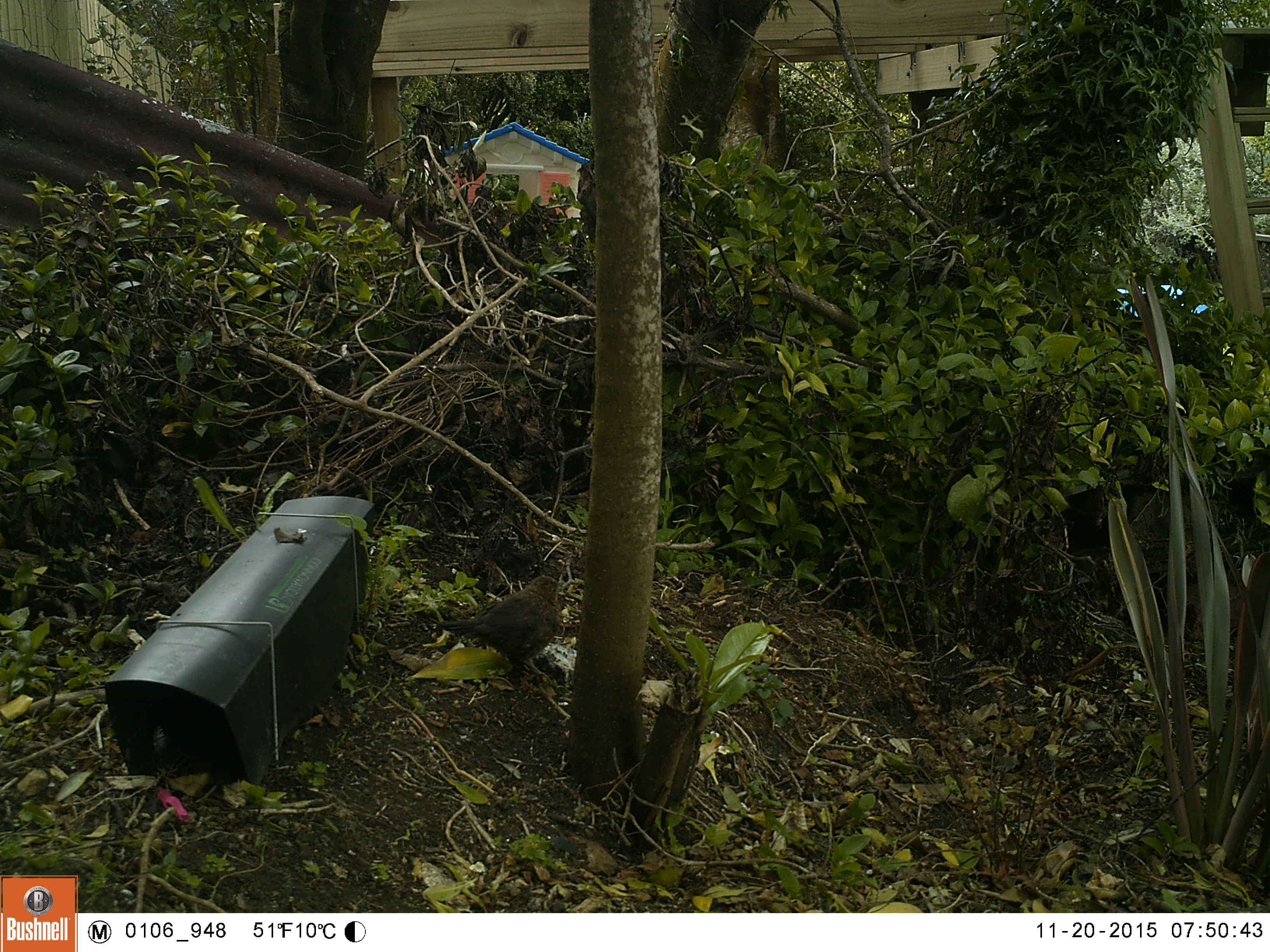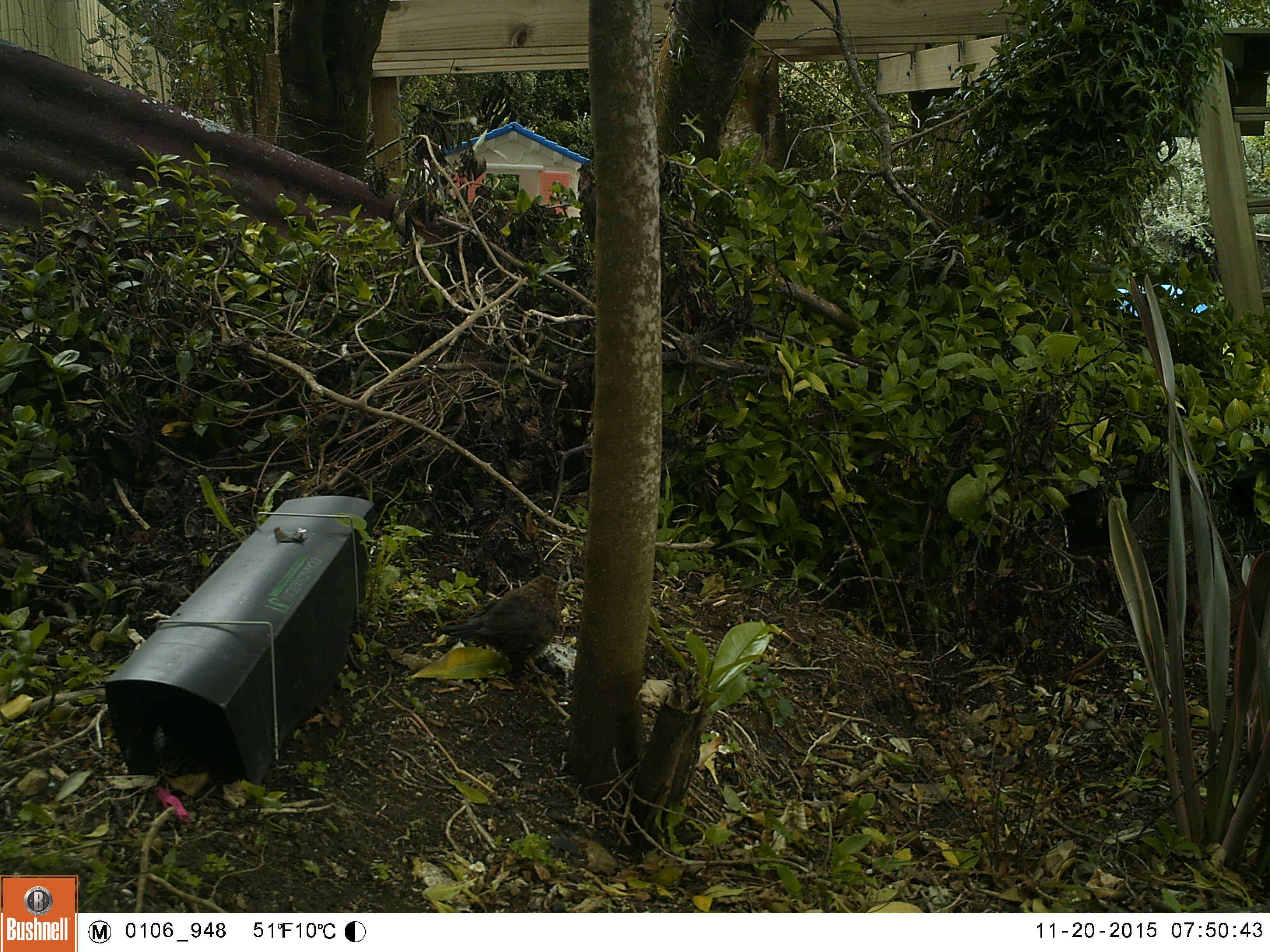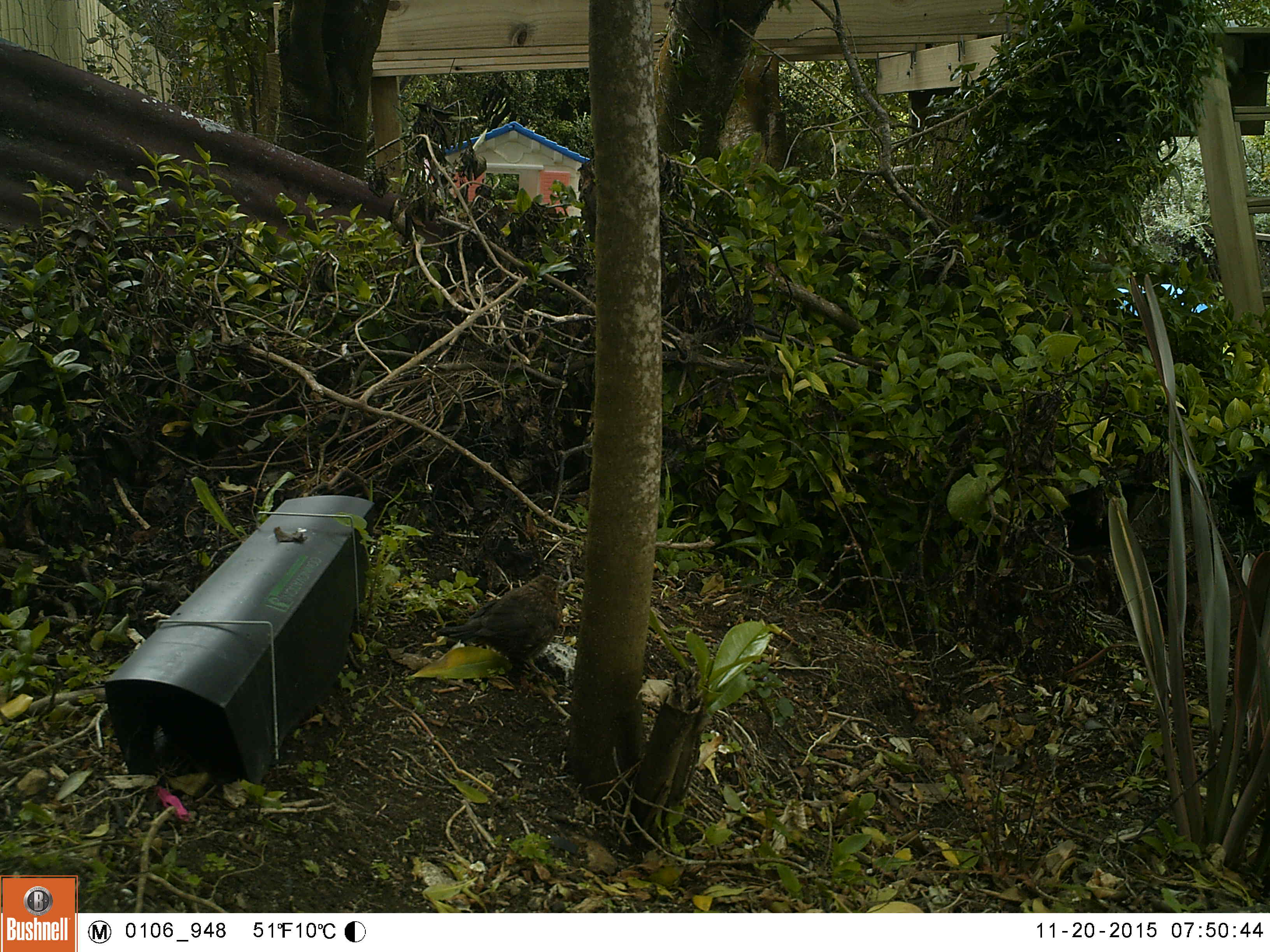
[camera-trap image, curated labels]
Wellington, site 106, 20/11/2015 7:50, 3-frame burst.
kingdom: Animalia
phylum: Chordata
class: Aves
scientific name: Aves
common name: bird